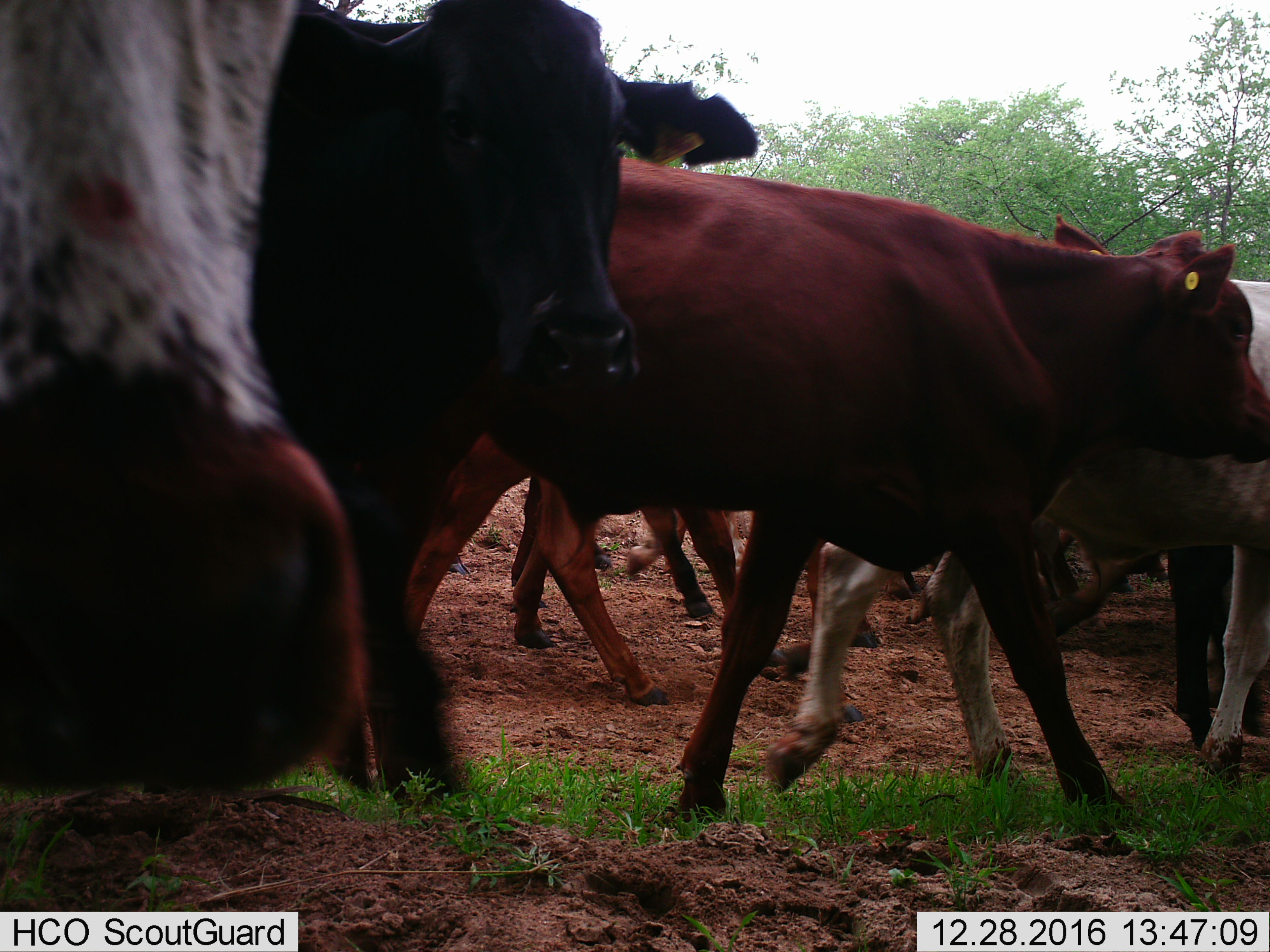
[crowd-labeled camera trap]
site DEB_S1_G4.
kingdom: Animalia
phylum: Chordata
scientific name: Vertebrata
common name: domestic animal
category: domesticanimal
Domesticanimal (domestic animal) (Vertebrata), count 8. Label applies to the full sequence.